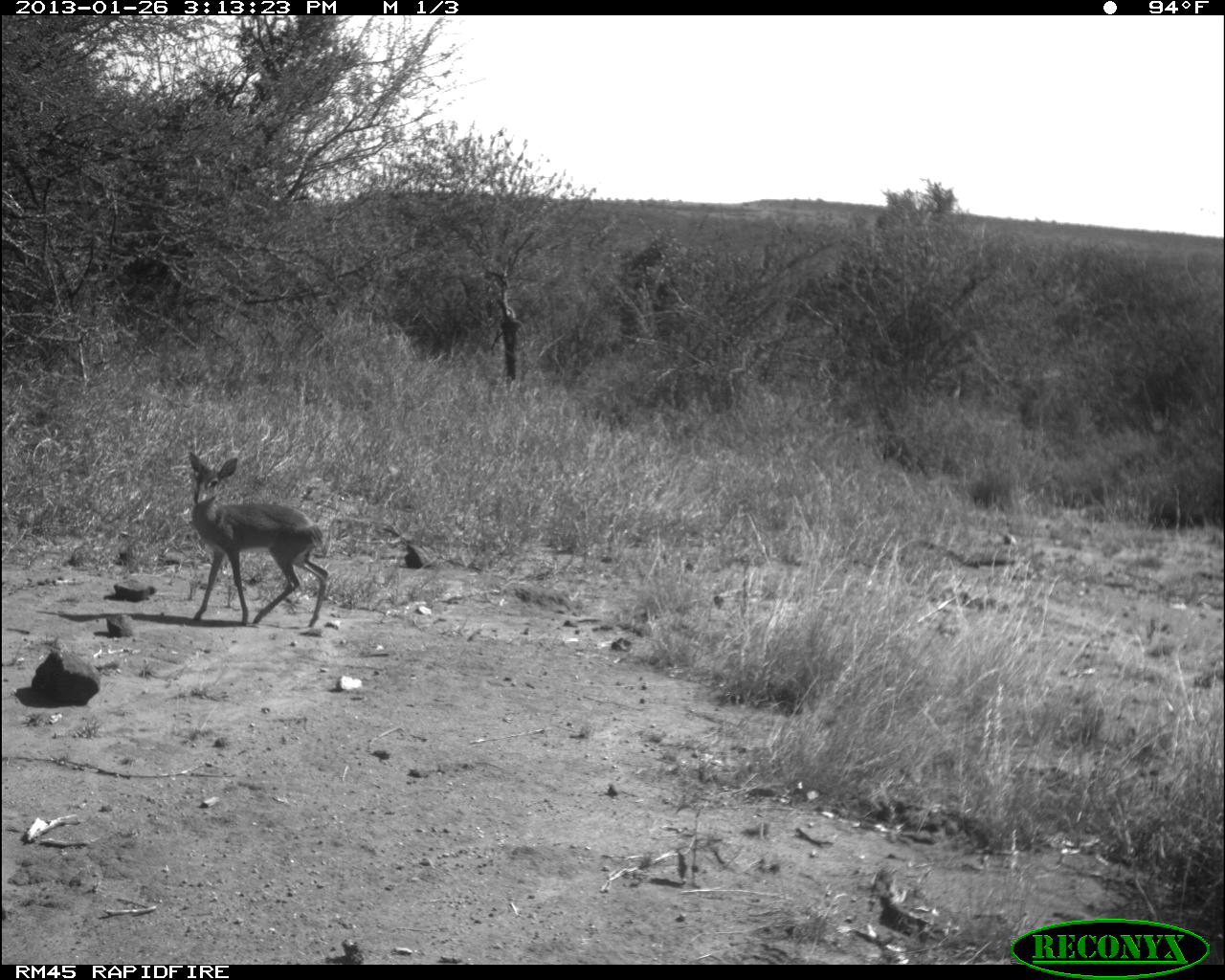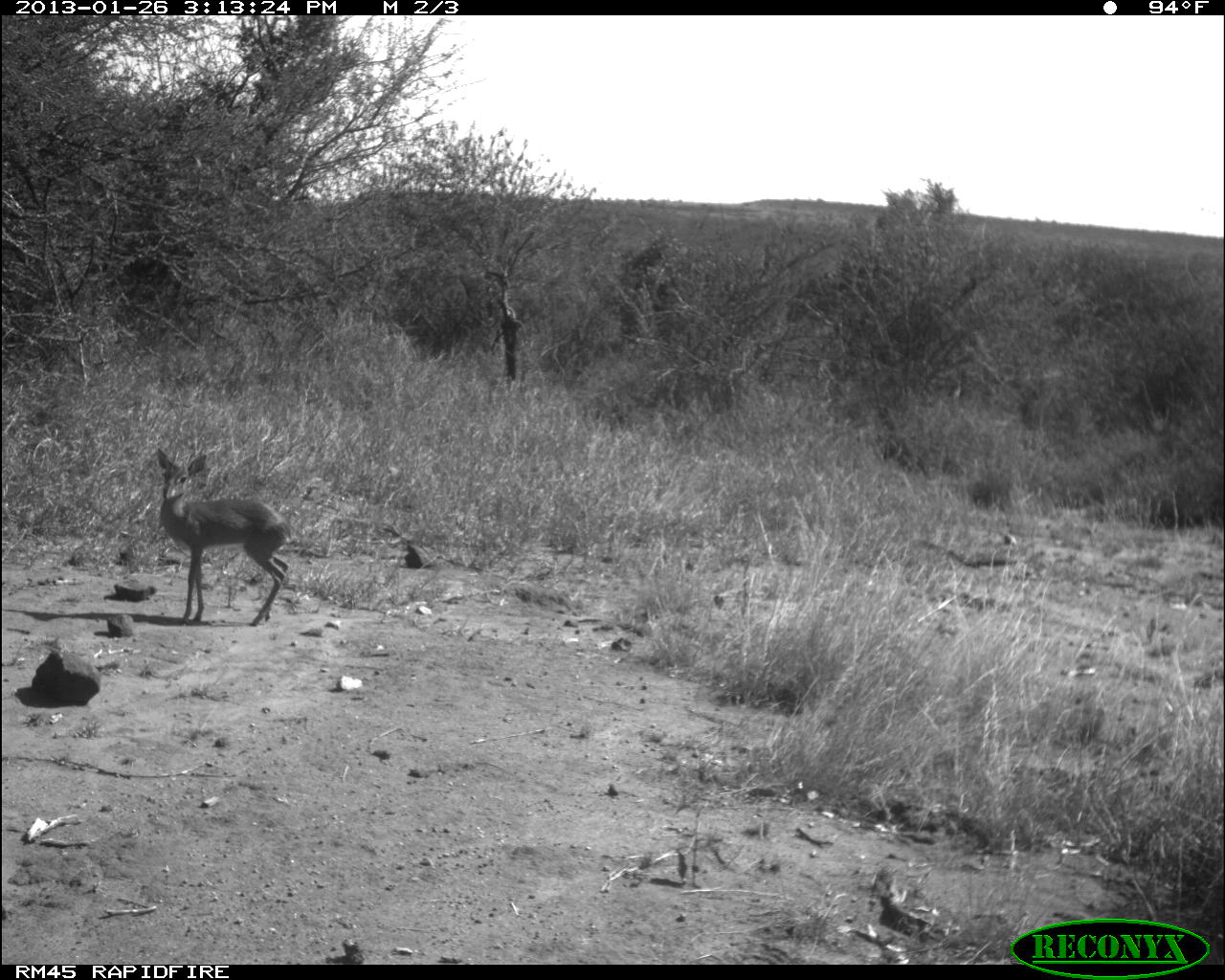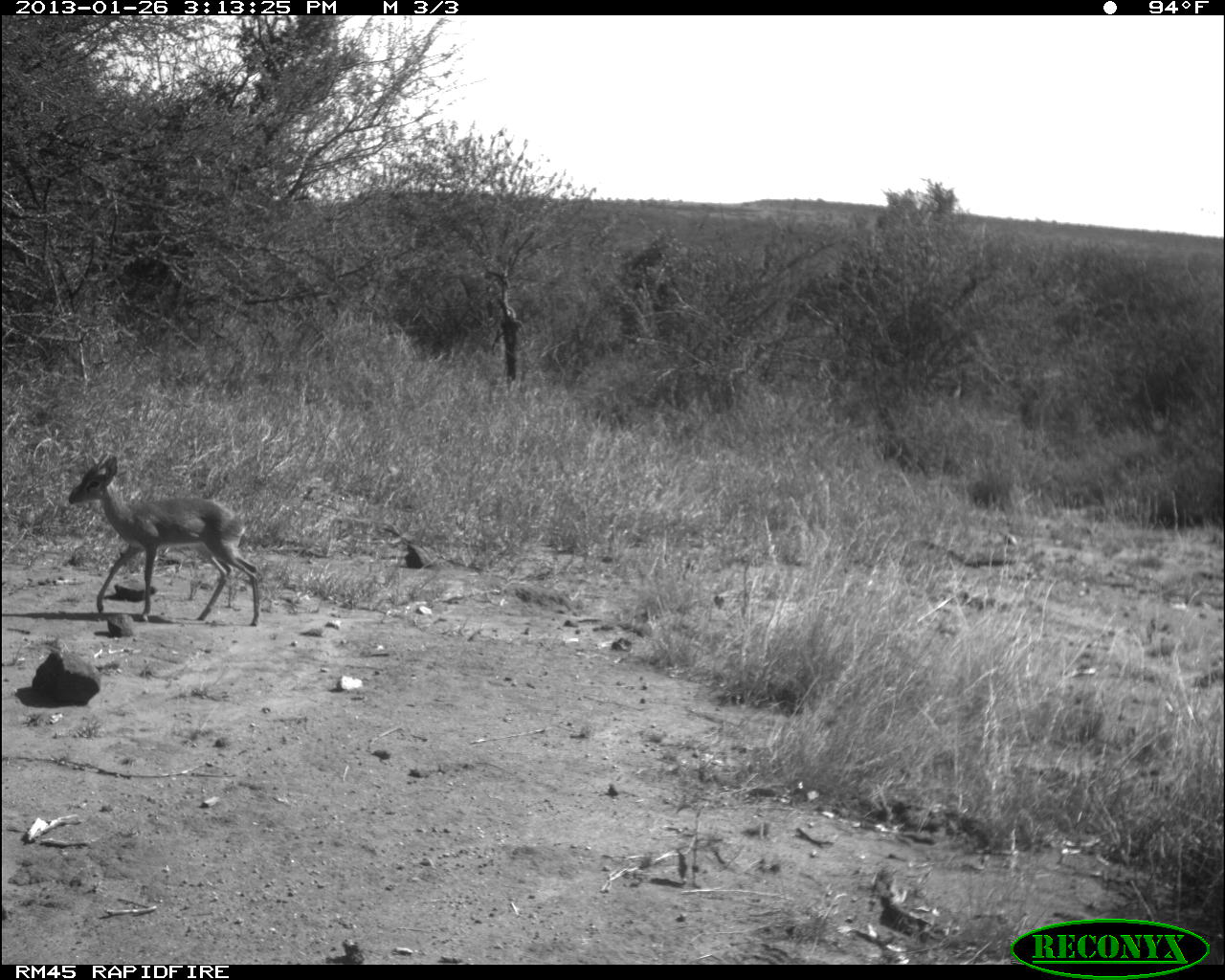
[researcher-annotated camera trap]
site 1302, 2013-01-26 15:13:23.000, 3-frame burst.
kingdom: Animalia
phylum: Chordata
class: Mammalia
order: Artiodactyla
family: Bovidae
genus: Madoqua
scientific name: Madoqua guentheri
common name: günther's dik-dik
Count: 1.